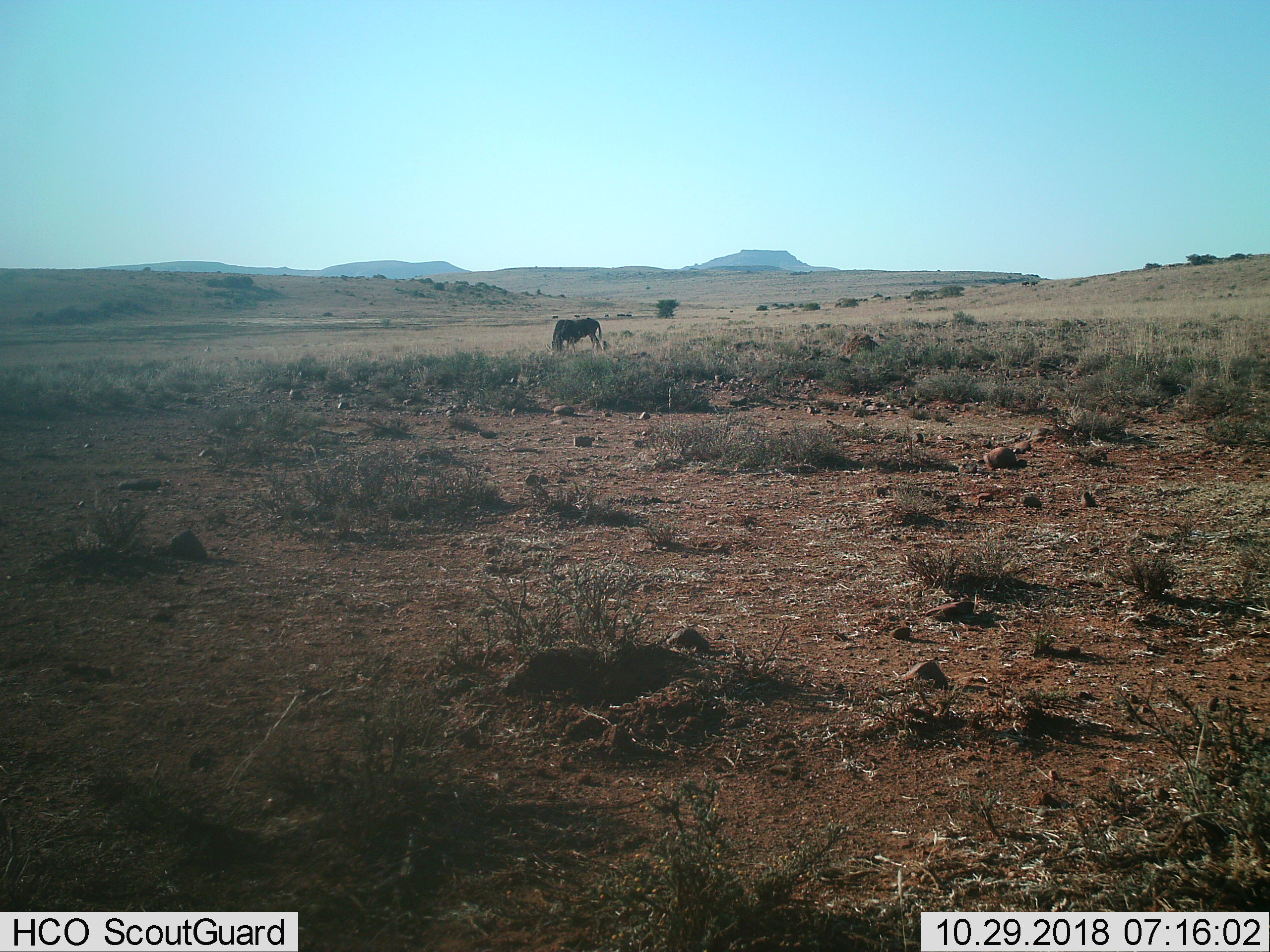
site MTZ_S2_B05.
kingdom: Animalia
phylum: Chordata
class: Mammalia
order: Artiodactyla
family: Bovidae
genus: Connochaetes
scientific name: Connochaetes gnou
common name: black wildebeest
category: wildebeestblack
Wildebeestblack (black wildebeest) (Connochaetes gnou), count 1. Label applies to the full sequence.